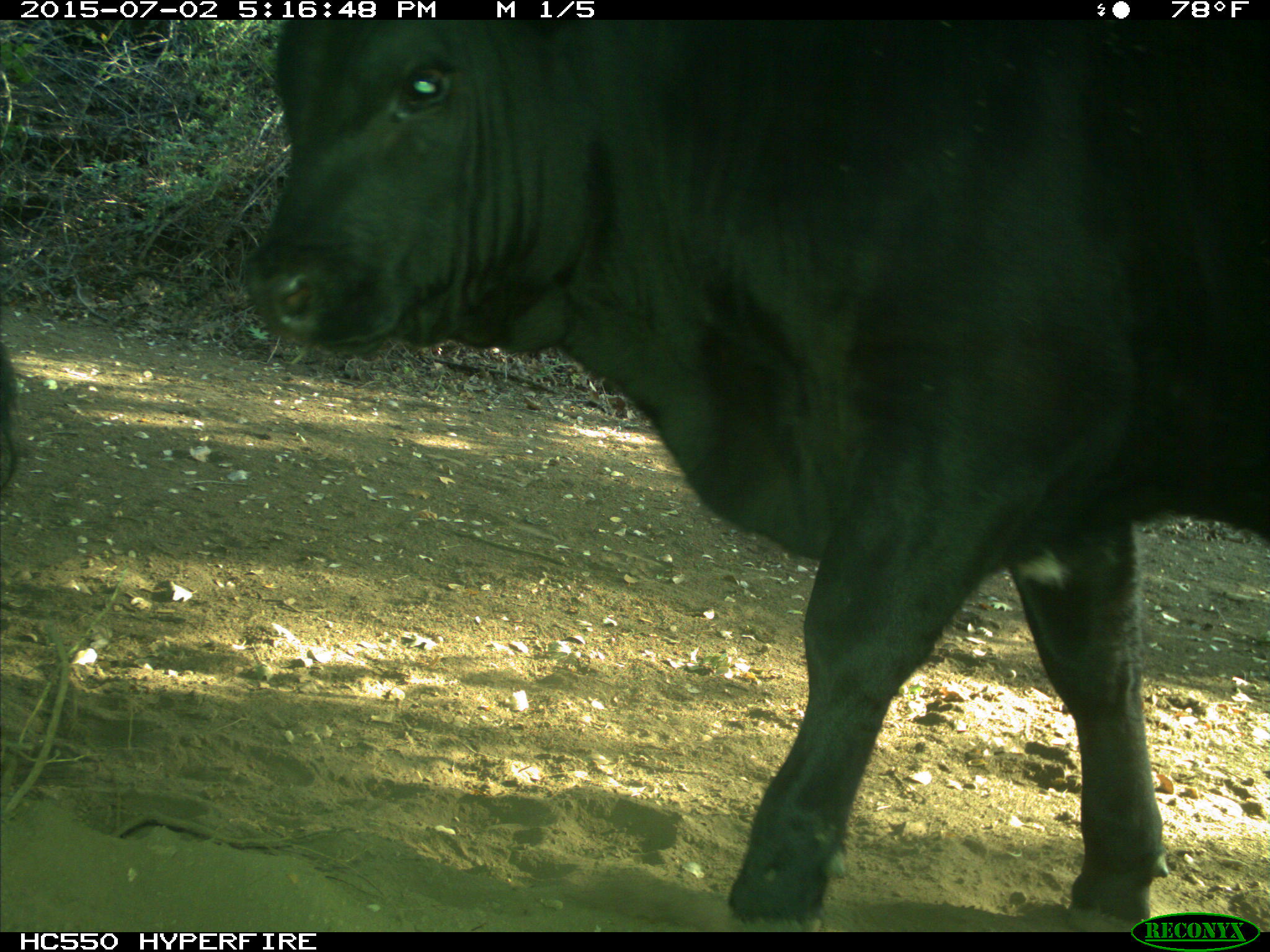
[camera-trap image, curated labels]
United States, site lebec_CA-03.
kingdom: Animalia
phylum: Chordata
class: Mammalia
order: Artiodactyla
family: Bovidae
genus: Bos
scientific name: Bos taurus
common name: domestic cow